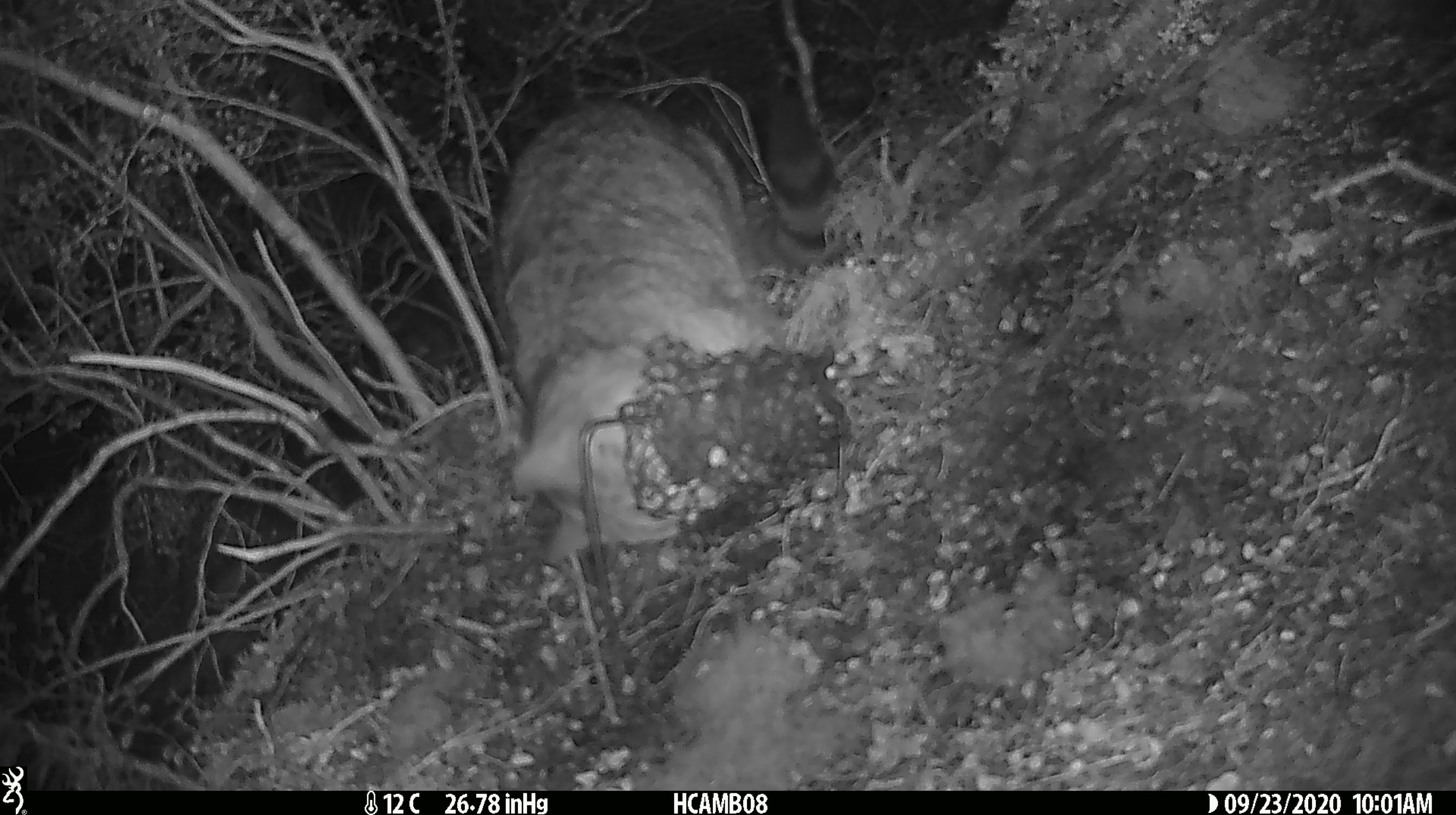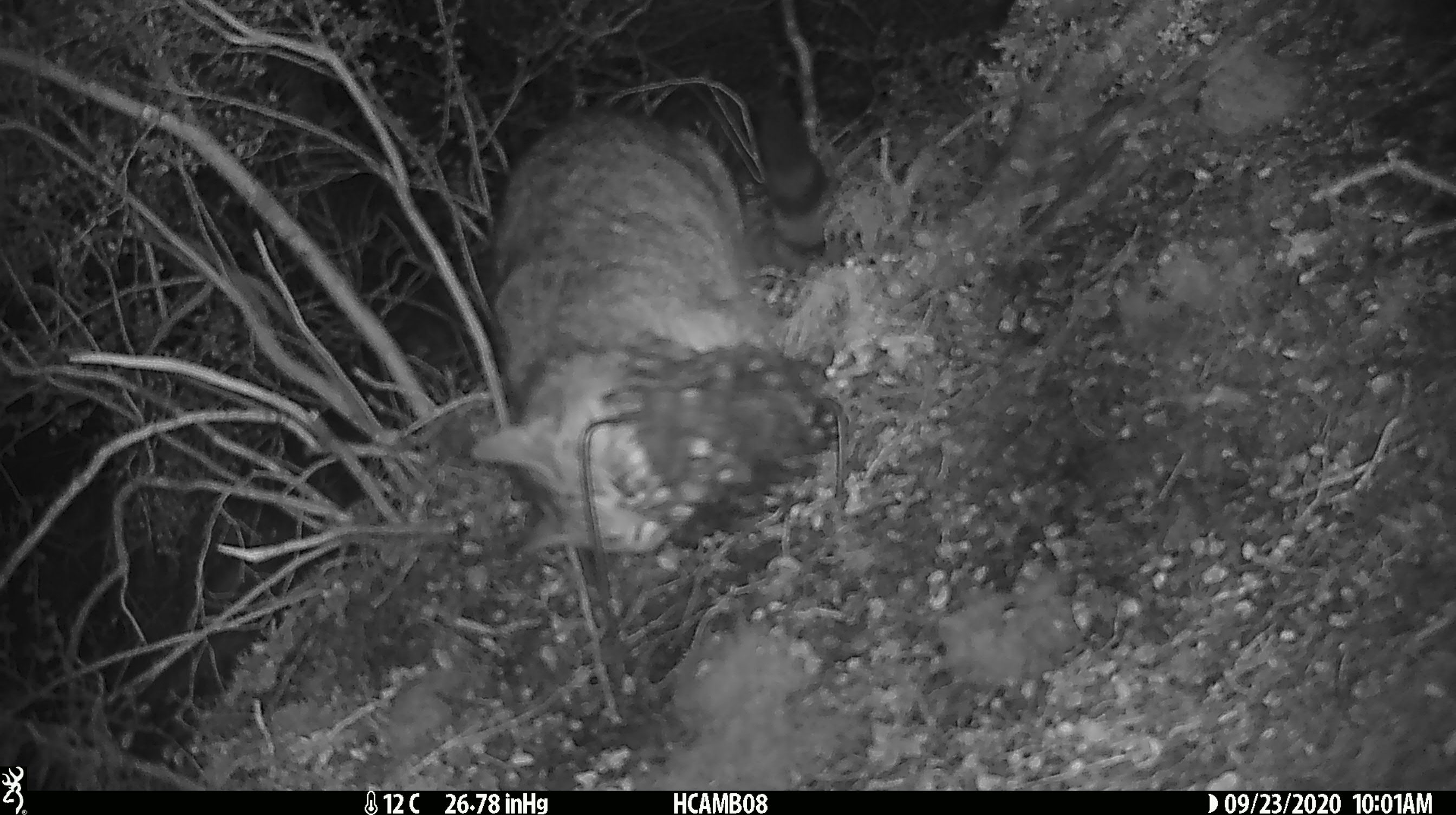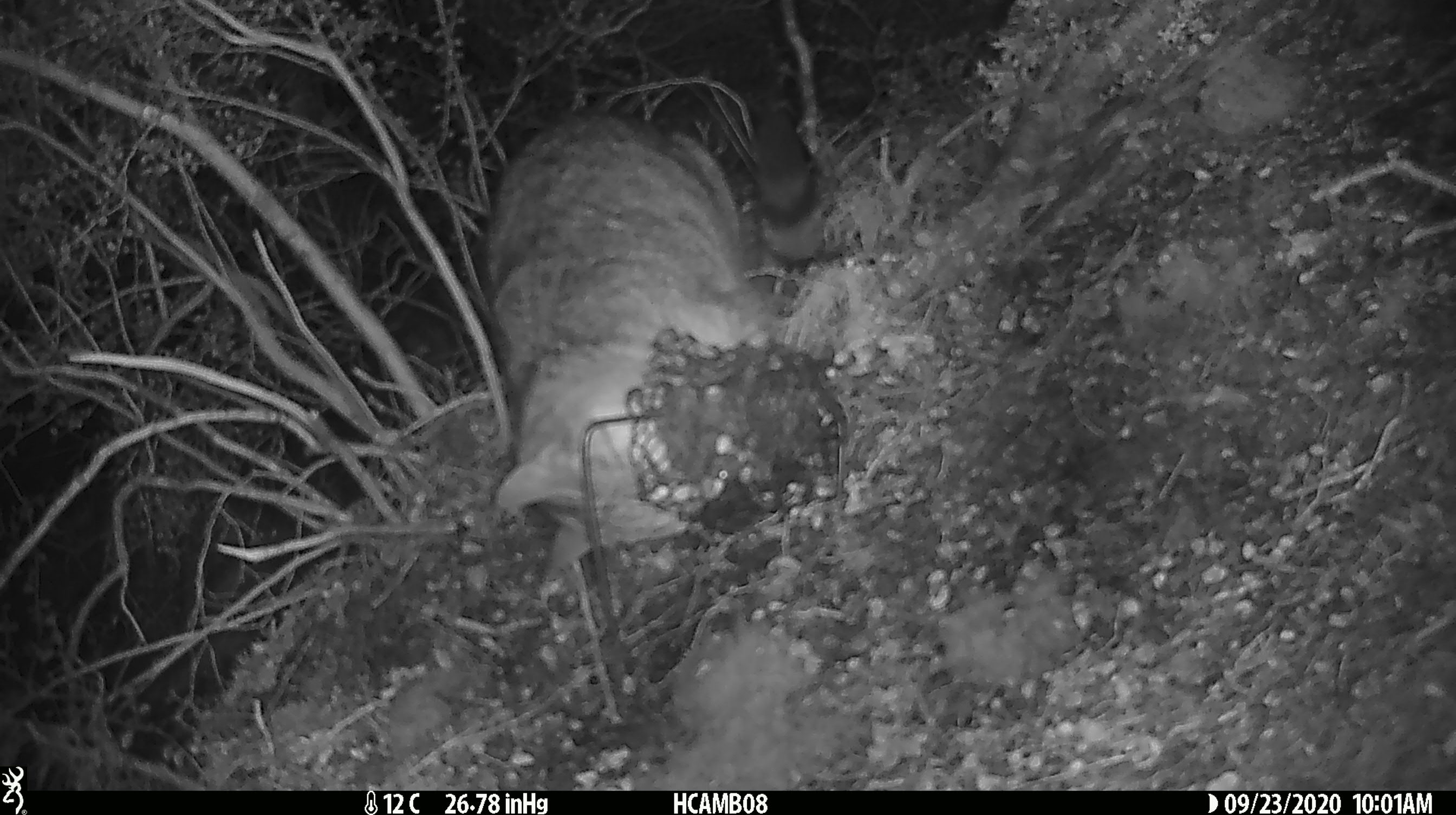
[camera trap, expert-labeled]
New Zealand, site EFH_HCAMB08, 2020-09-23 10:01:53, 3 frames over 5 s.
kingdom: Animalia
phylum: Chordata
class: Mammalia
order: Carnivora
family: Felidae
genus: Felis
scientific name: Felis catus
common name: domestic cat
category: cat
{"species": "cat (domestic cat) (Felis catus)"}